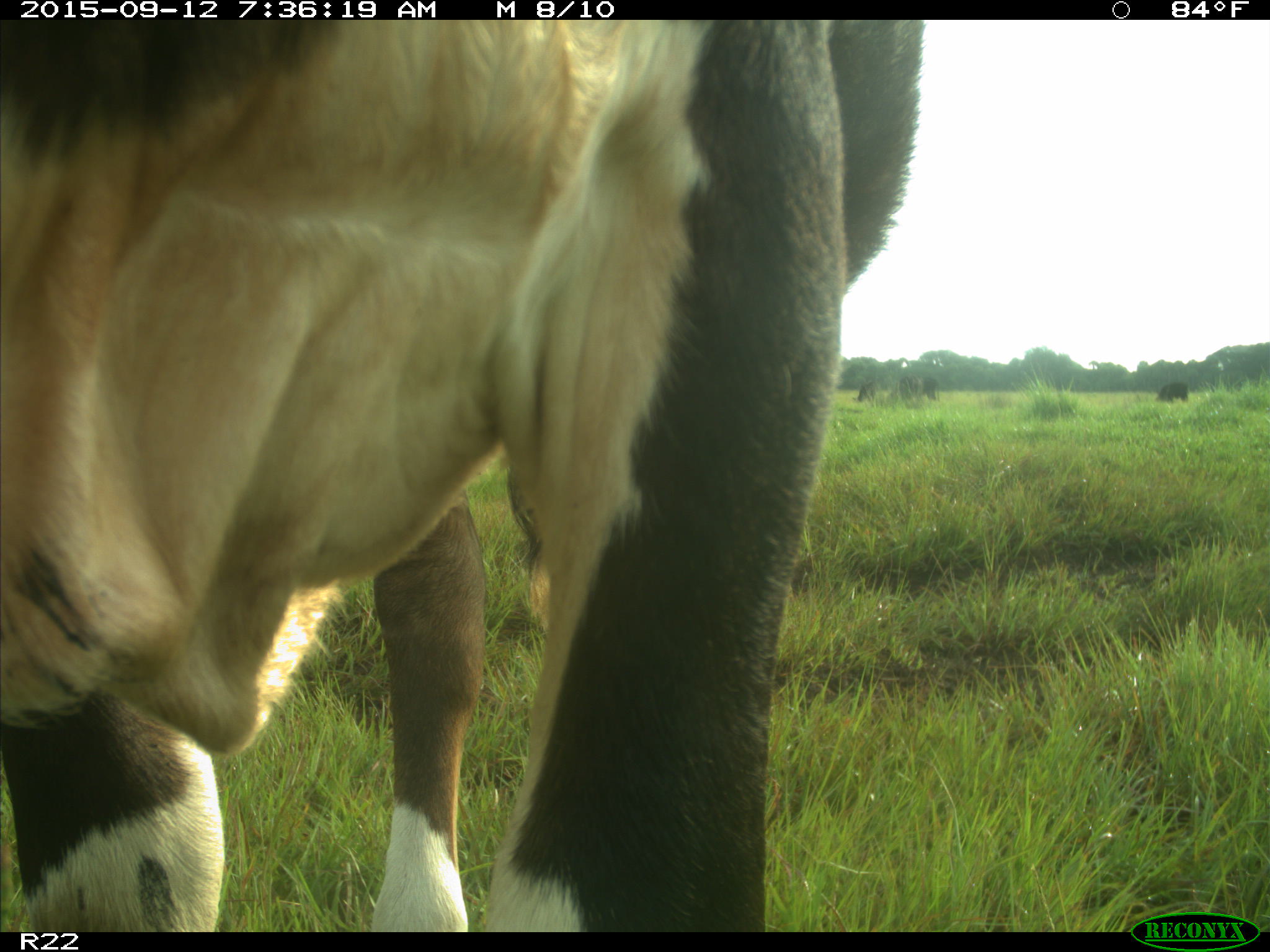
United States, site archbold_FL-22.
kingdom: Animalia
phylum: Chordata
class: Mammalia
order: Artiodactyla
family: Bovidae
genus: Bos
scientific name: Bos taurus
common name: domestic cow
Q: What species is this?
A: Bos taurus (domestic cow).